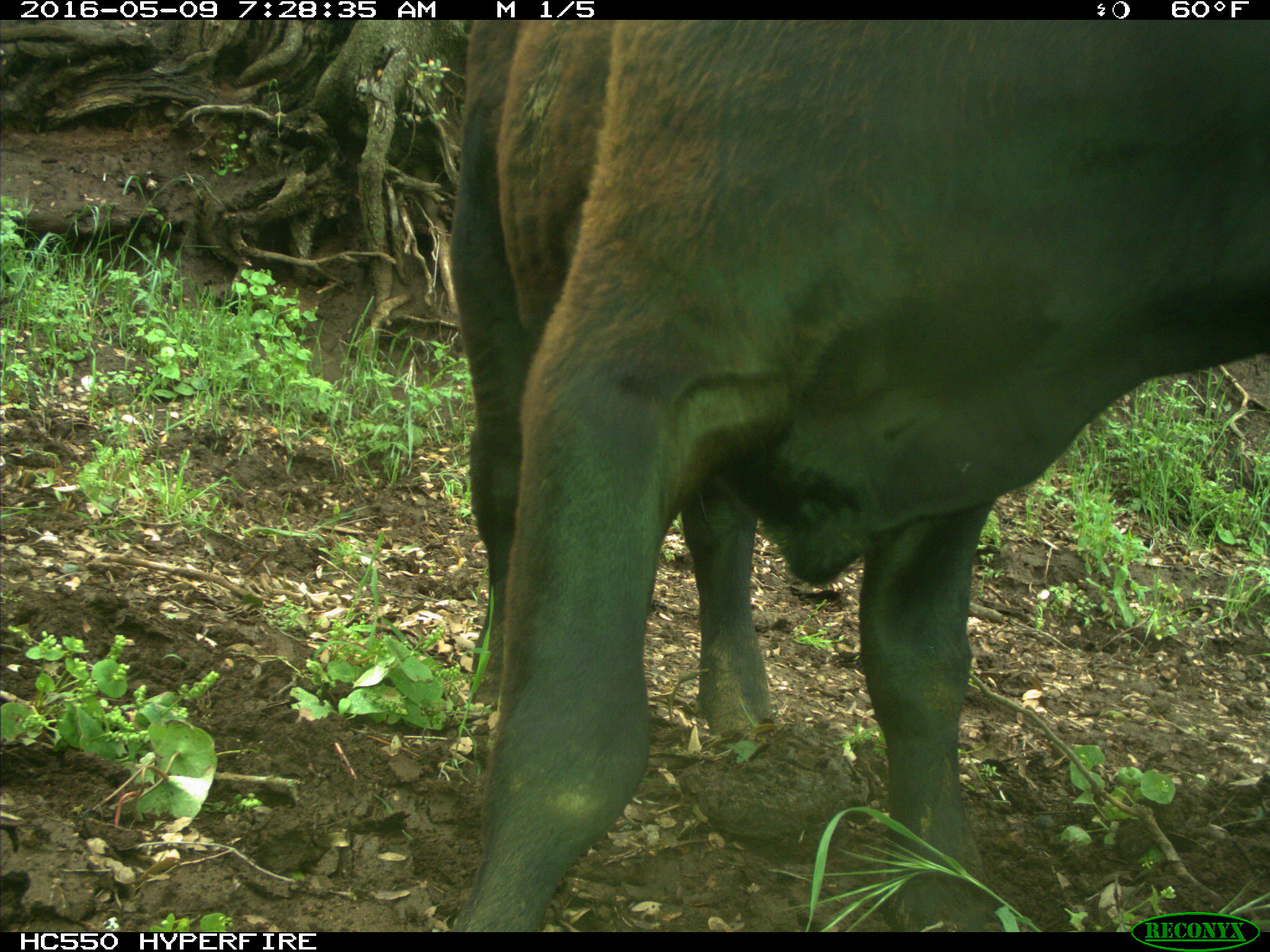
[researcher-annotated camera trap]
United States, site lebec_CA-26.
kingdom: Animalia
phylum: Chordata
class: Mammalia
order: Artiodactyla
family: Bovidae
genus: Bos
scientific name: Bos taurus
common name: domestic cow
Bos taurus (domestic cow).